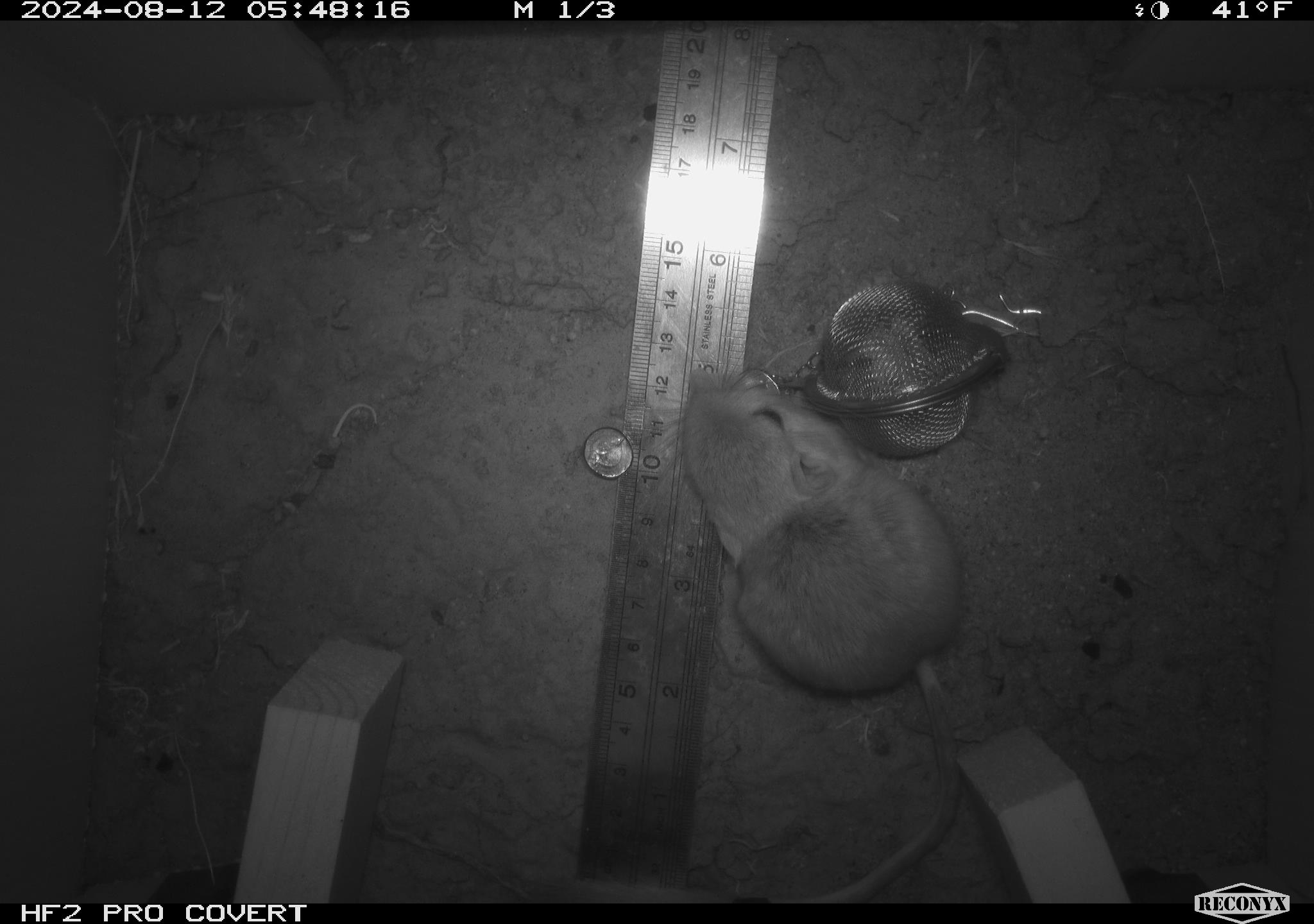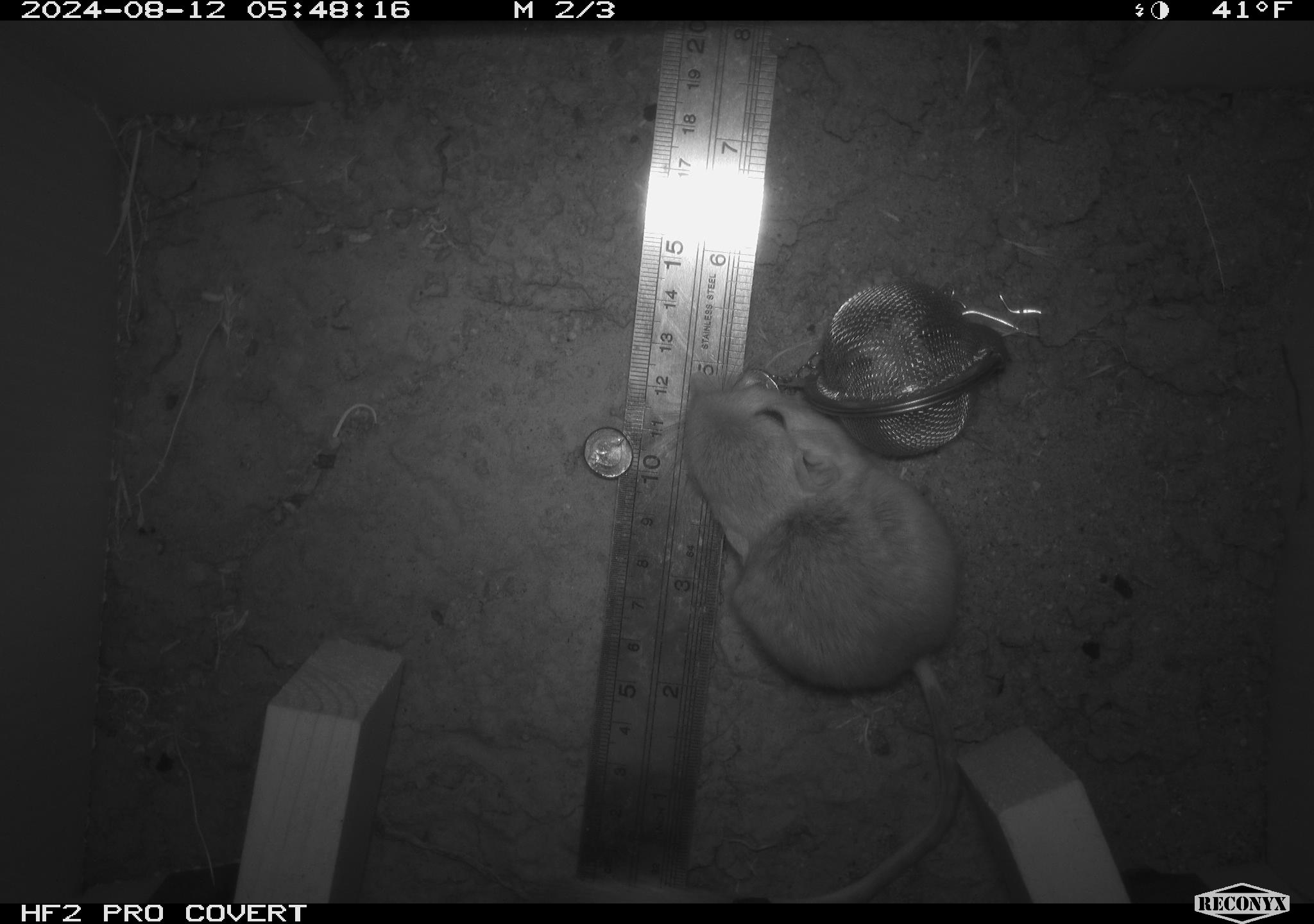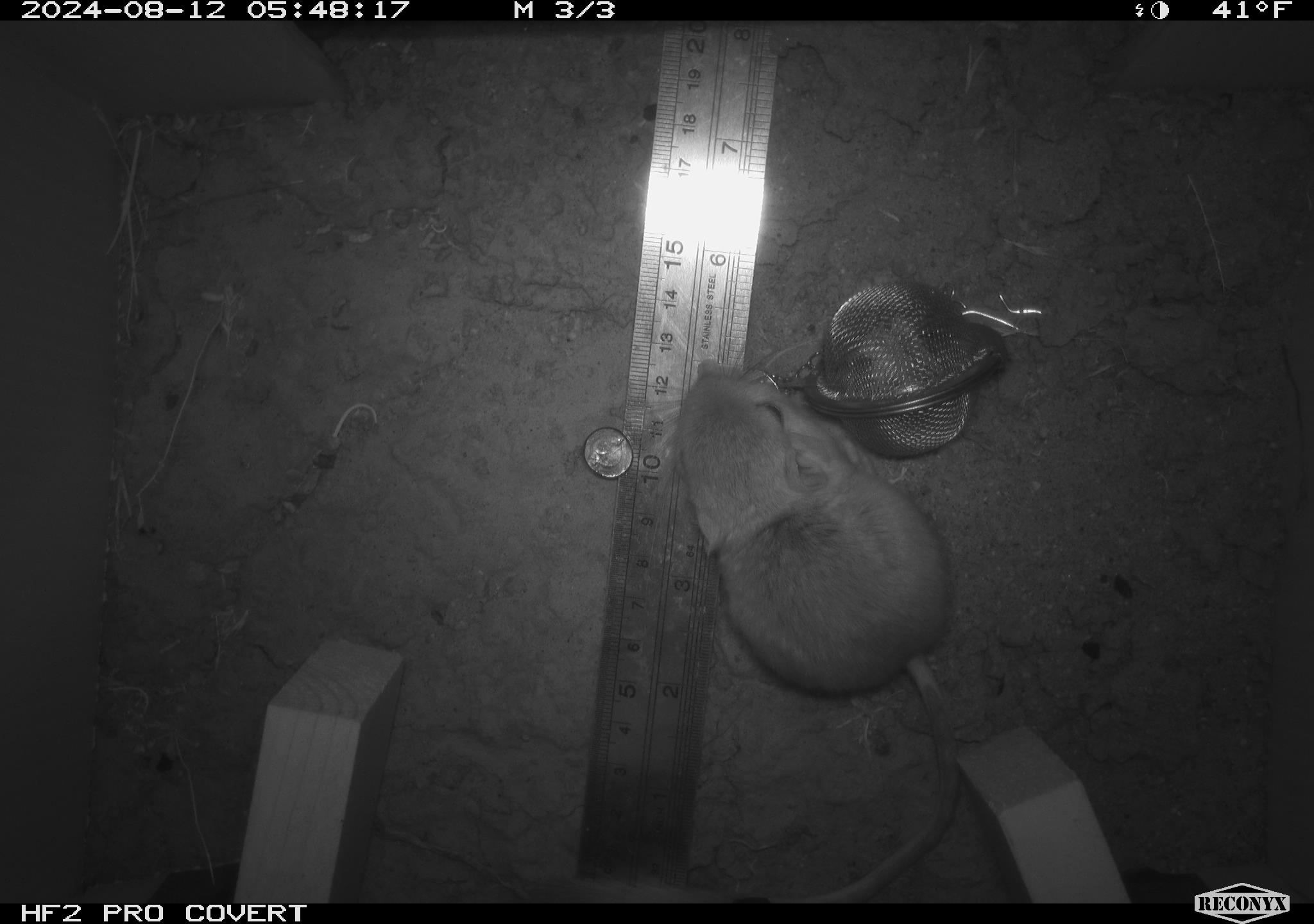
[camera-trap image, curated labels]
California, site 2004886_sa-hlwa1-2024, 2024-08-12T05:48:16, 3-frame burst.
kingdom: Animalia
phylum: Chordata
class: Mammalia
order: Rodentia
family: Heteromyidae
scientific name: Heteromyidae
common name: kangaroo rats and pocket mice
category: heteromyidae family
Heteromyidae family (kangaroo rats and pocket mice) (Heteromyidae).